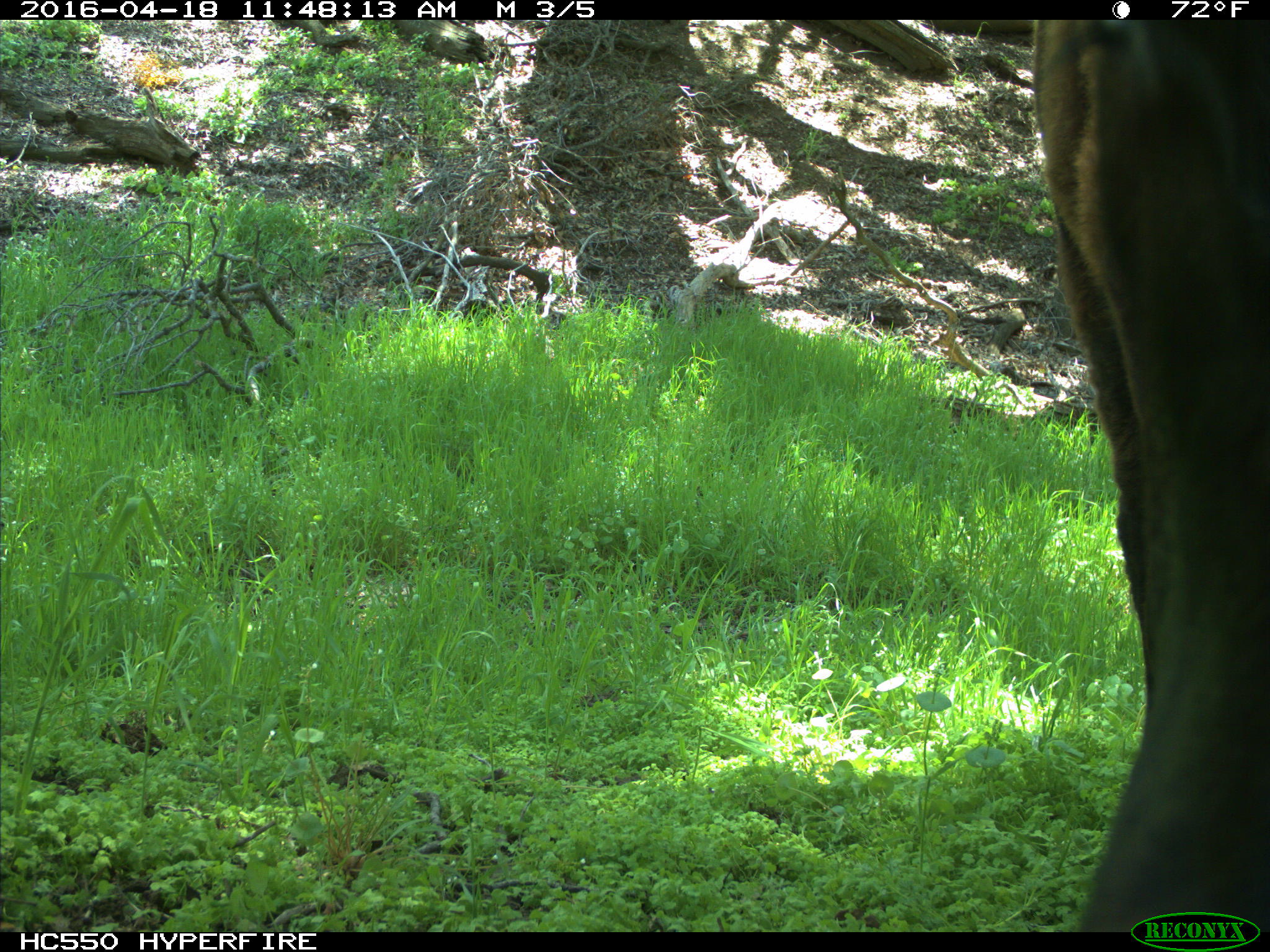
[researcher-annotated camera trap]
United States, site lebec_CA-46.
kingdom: Animalia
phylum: Chordata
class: Mammalia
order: Artiodactyla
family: Bovidae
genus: Bos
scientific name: Bos taurus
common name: domestic cow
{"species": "Bos taurus (domestic cow)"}